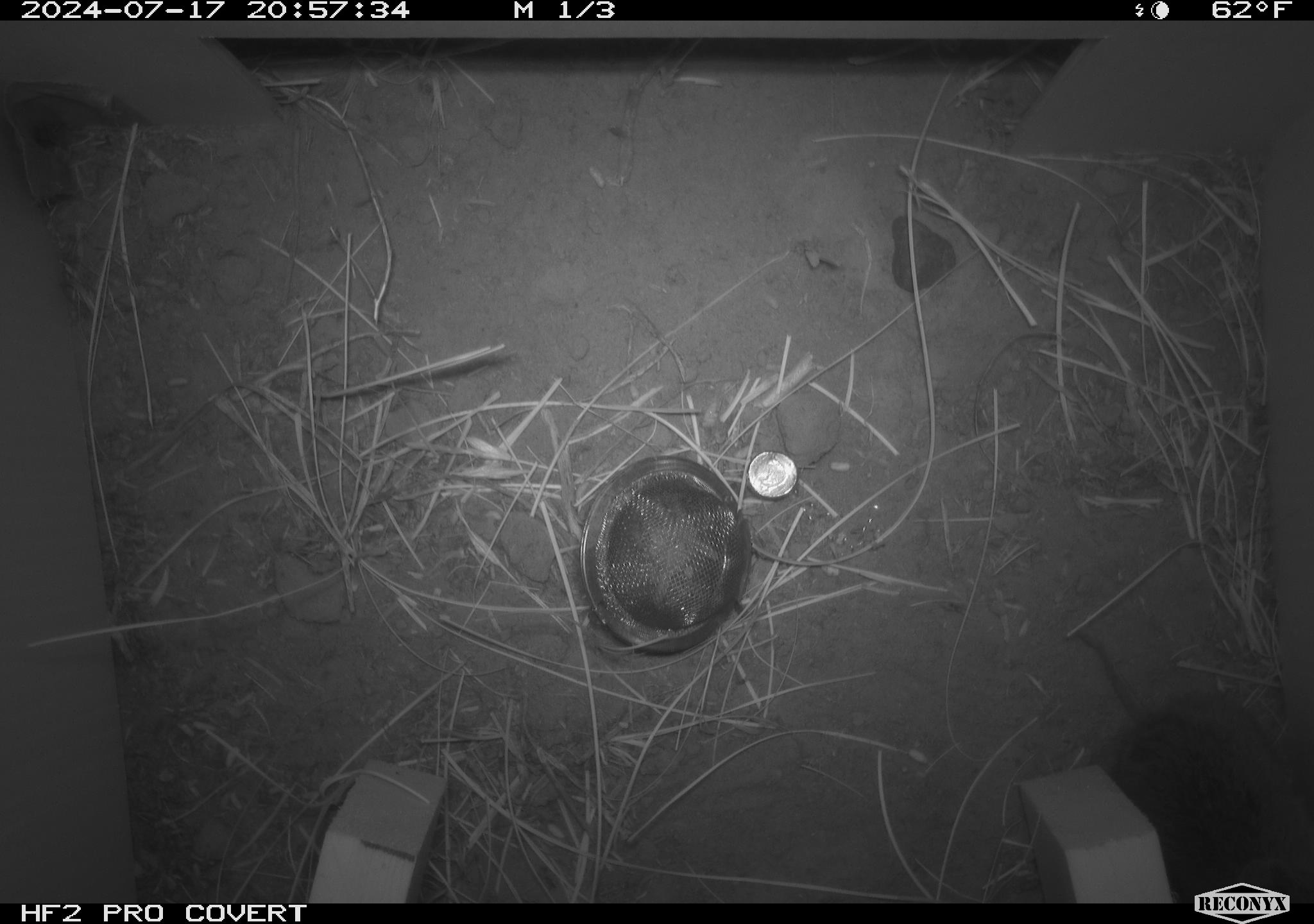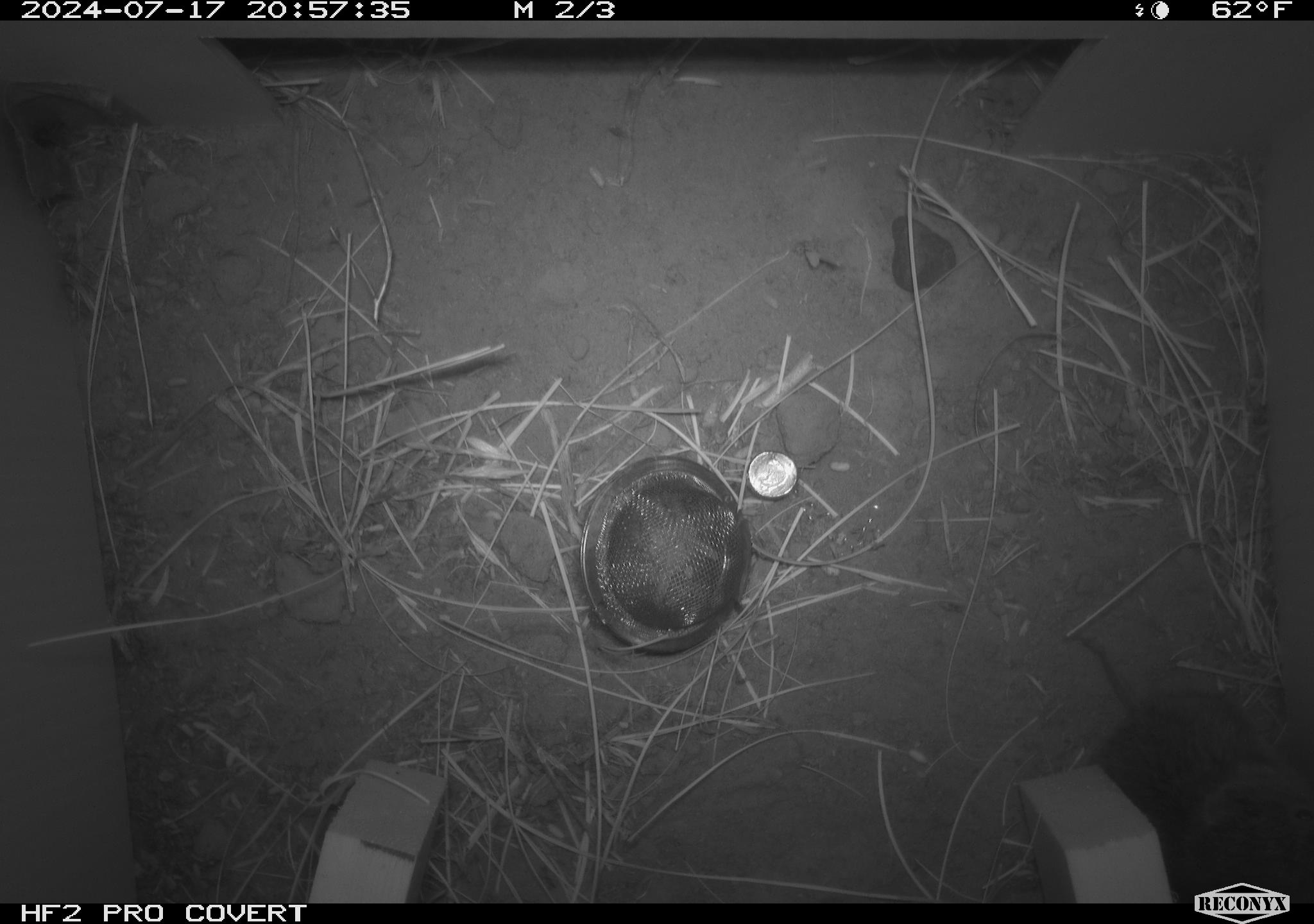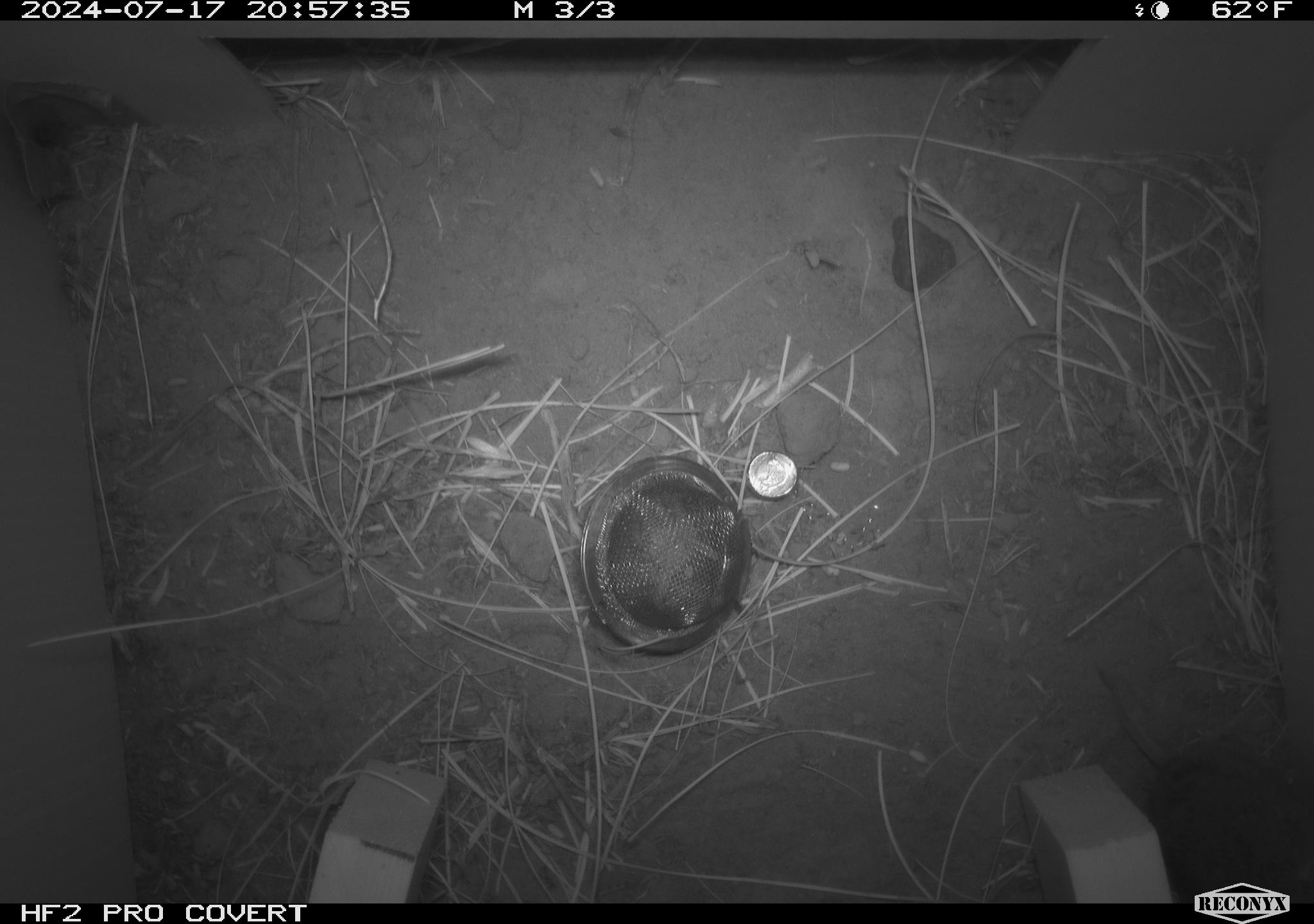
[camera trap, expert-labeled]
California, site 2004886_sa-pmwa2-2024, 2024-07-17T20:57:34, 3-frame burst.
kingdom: Animalia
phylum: Chordata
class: Mammalia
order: Rodentia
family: Cricetidae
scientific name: Arvicolinae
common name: voles, lemmings, and muskrats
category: arvicolinae subfamily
Arvicolinae subfamily (voles, lemmings, and muskrats) (Arvicolinae).